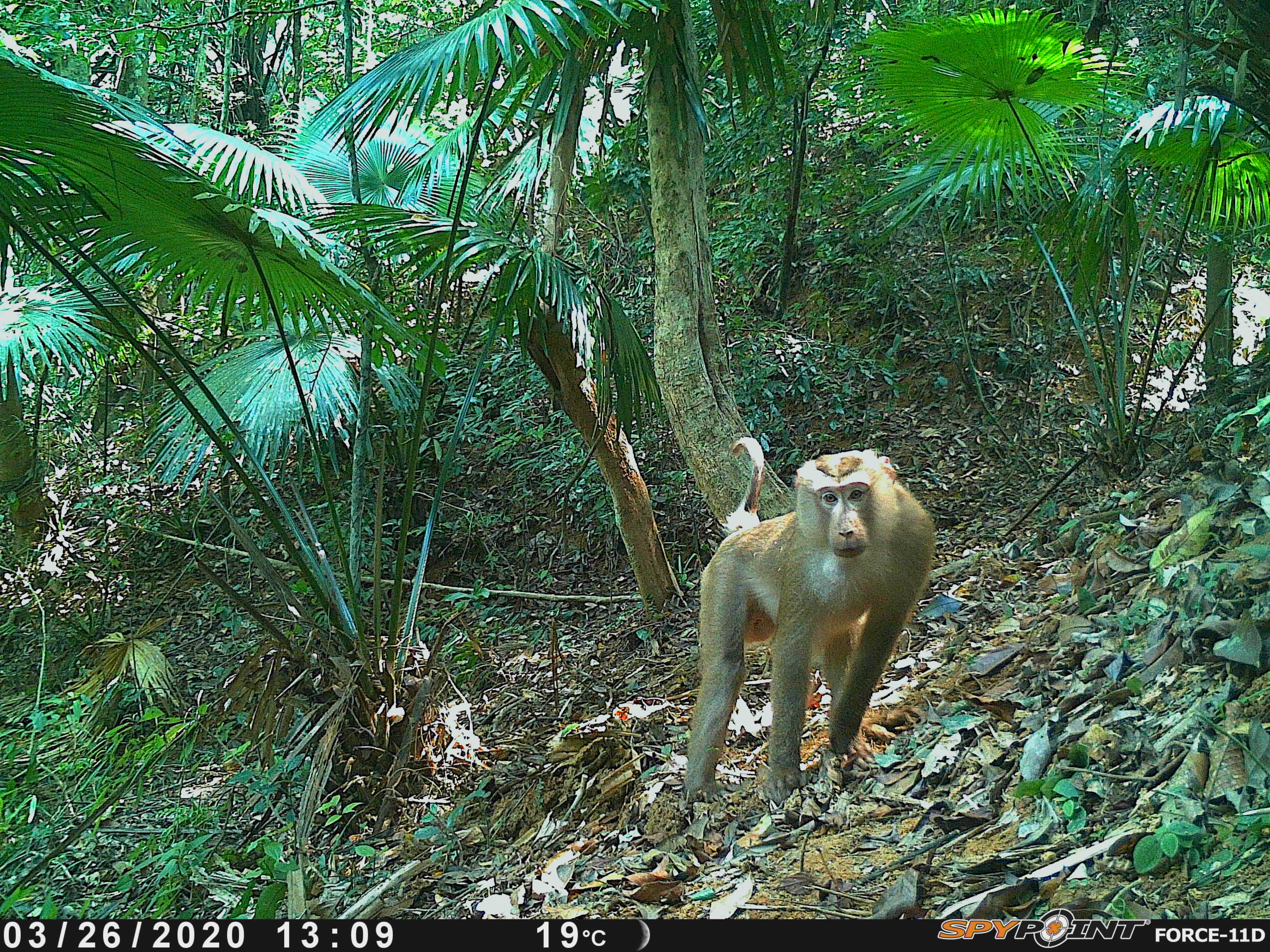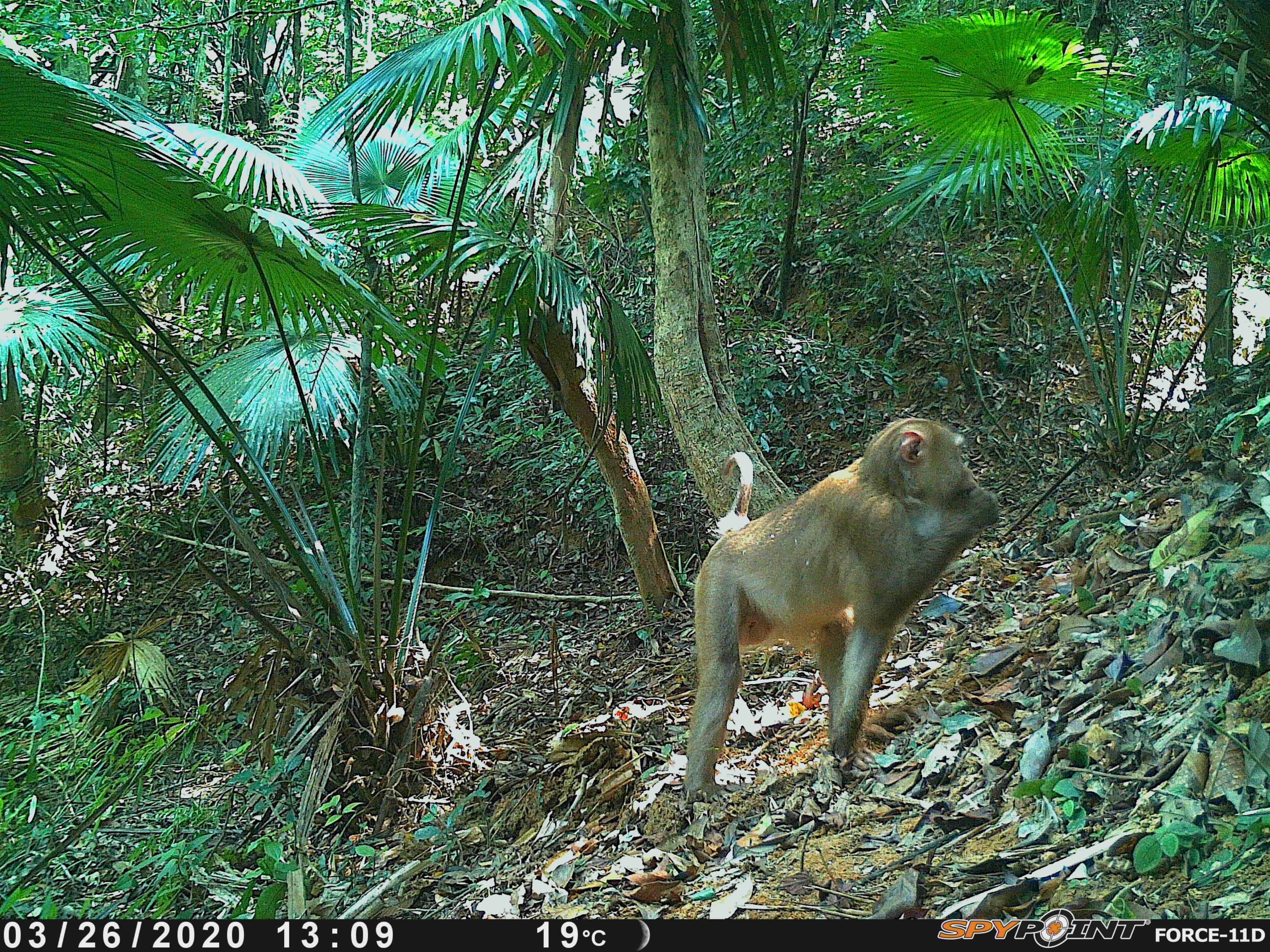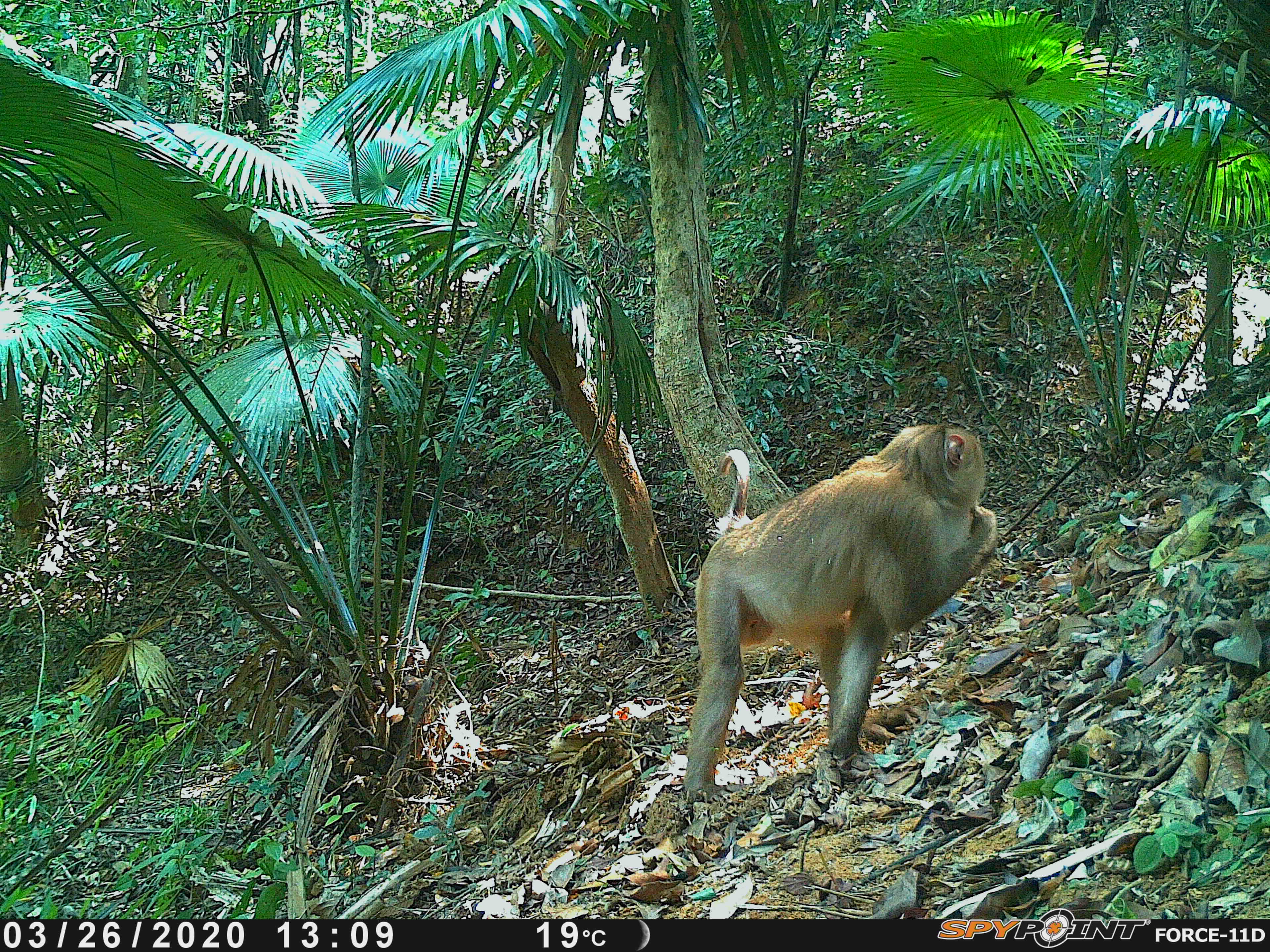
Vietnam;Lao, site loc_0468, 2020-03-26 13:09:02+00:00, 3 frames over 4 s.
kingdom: Animalia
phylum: Chordata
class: Mammalia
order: Primates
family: Cercopithecidae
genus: Macaca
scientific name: Macaca nemestrina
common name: pig-tailed macaque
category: pig tailed macaque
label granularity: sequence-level